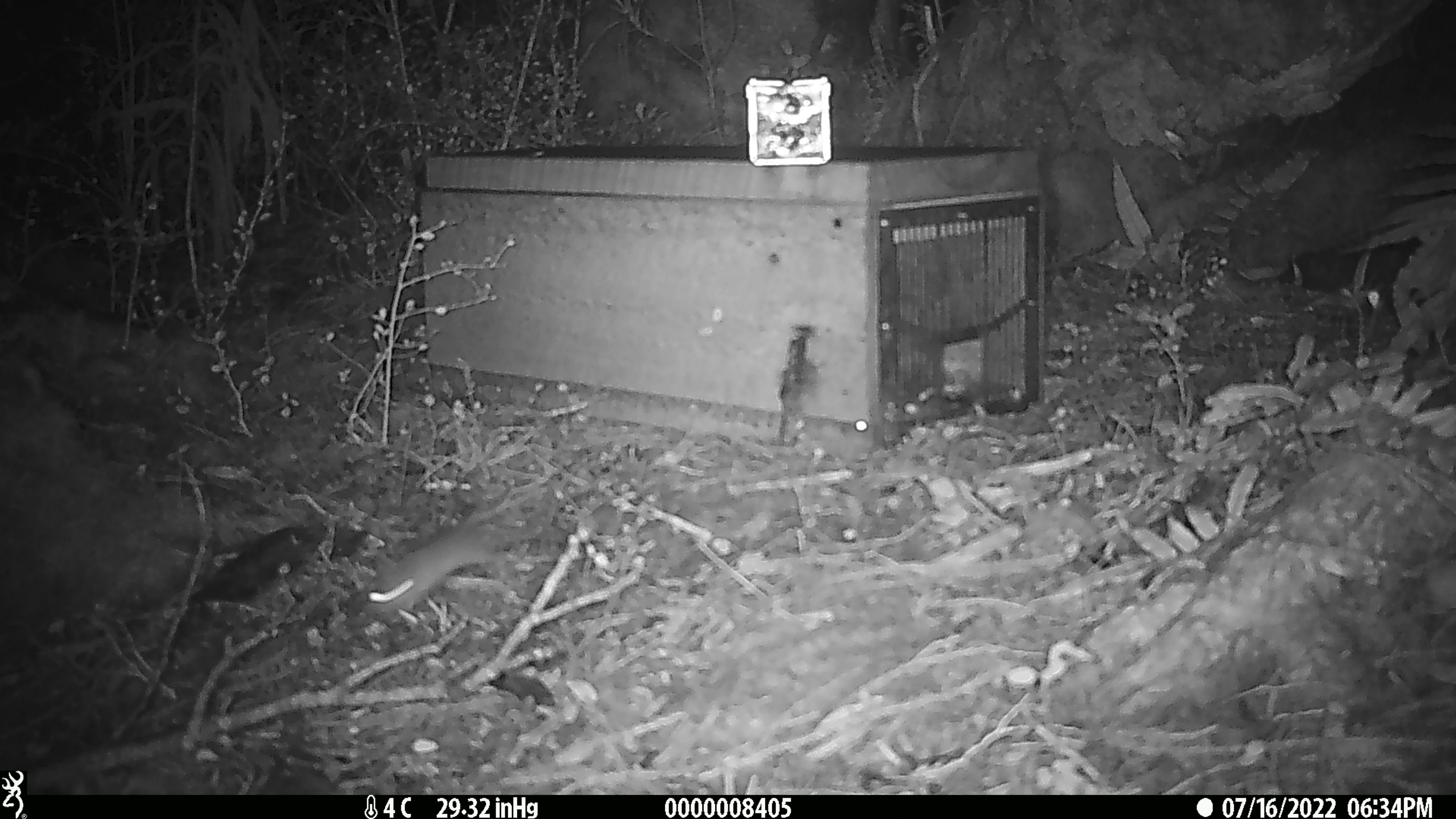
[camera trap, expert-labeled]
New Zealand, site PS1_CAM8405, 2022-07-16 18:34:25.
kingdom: Animalia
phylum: Chordata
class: Mammalia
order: Rodentia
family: Muridae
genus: Mus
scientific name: Mus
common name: mouse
Mouse (Mus).